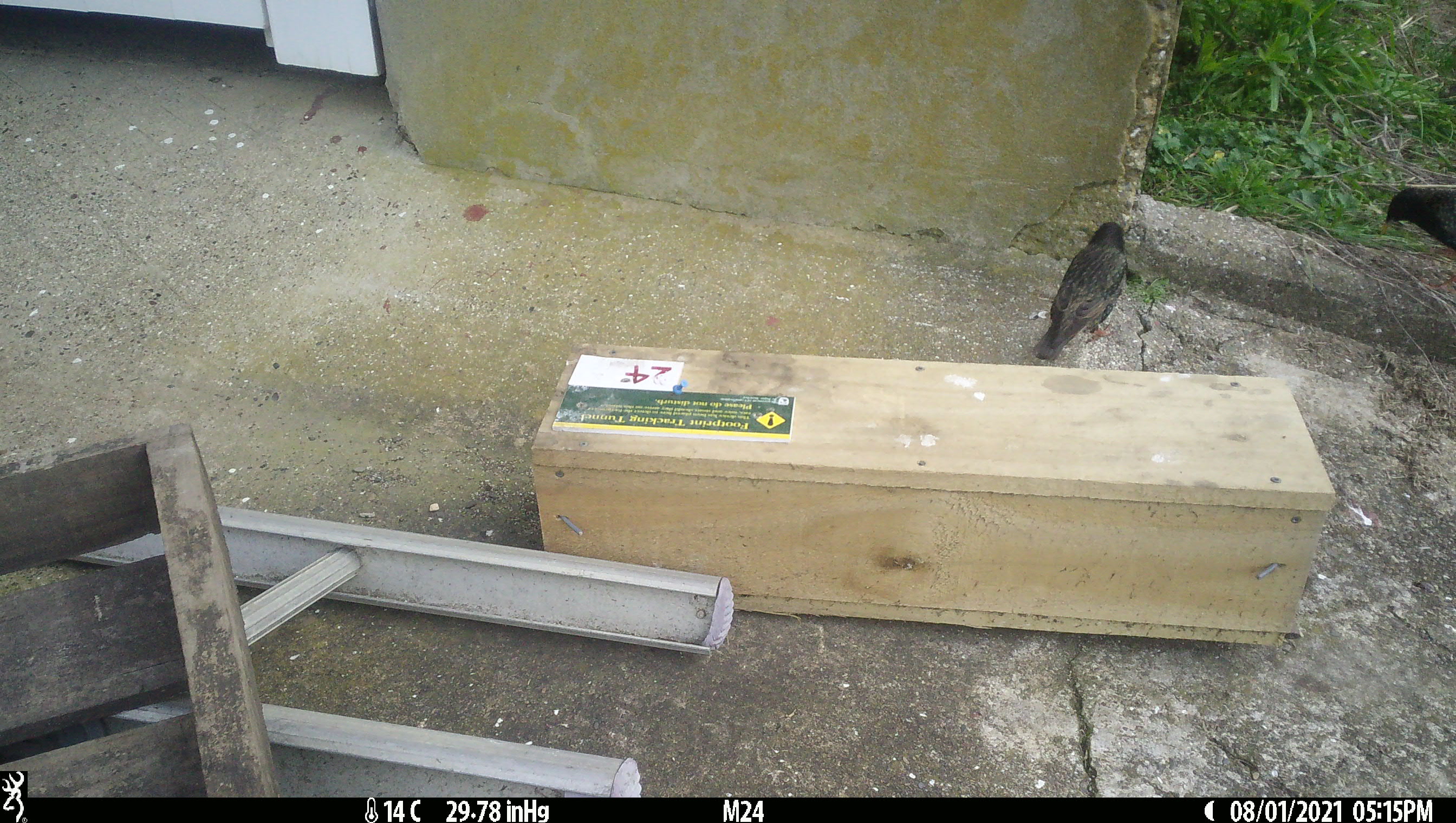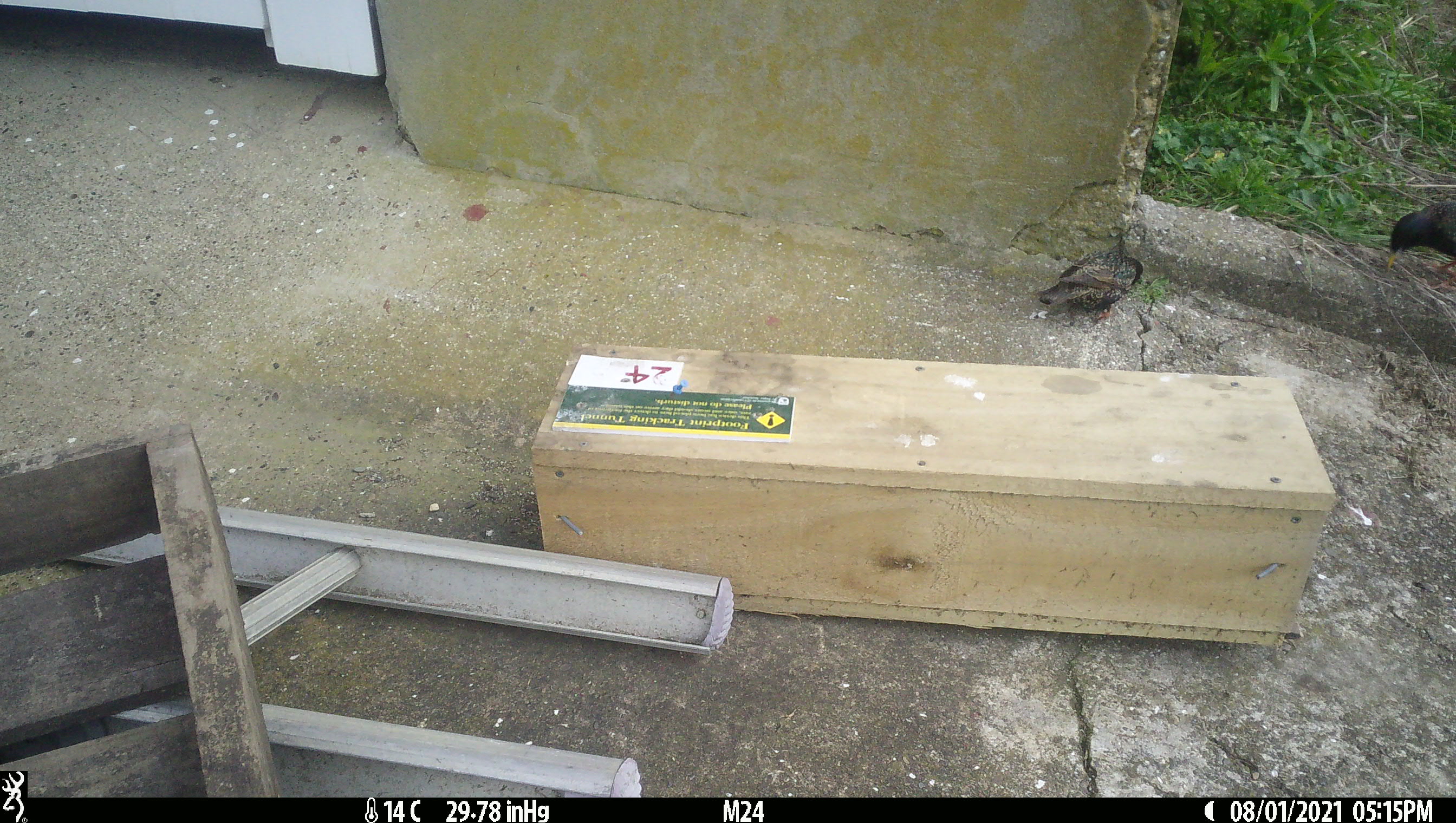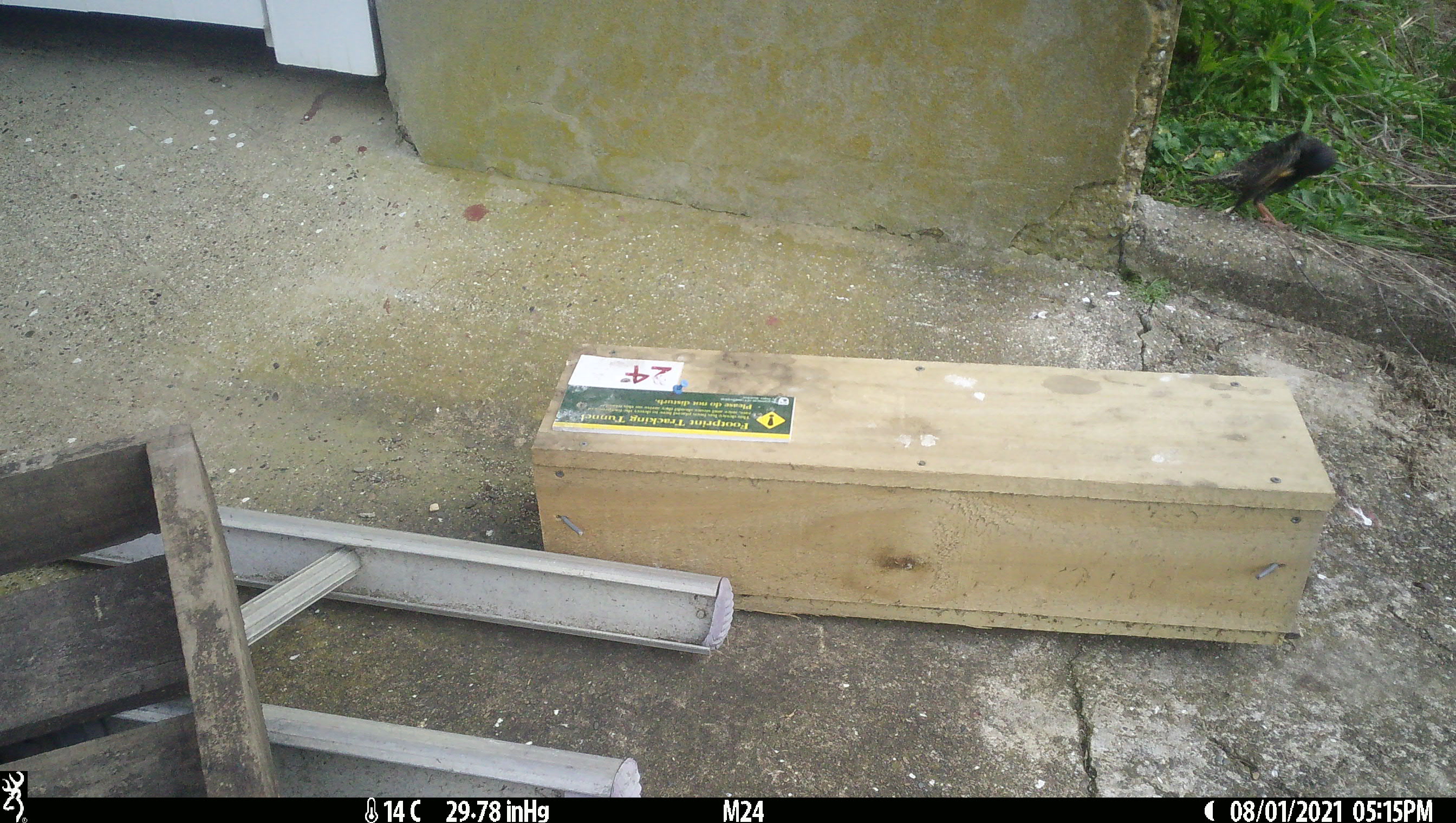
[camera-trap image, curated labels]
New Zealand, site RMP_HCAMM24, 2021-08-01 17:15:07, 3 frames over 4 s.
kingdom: Animalia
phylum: Chordata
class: Aves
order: Passeriformes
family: Sturnidae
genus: Sturnus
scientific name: Sturnus vulgaris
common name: european starling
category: starling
Starling (european starling) (Sturnus vulgaris).